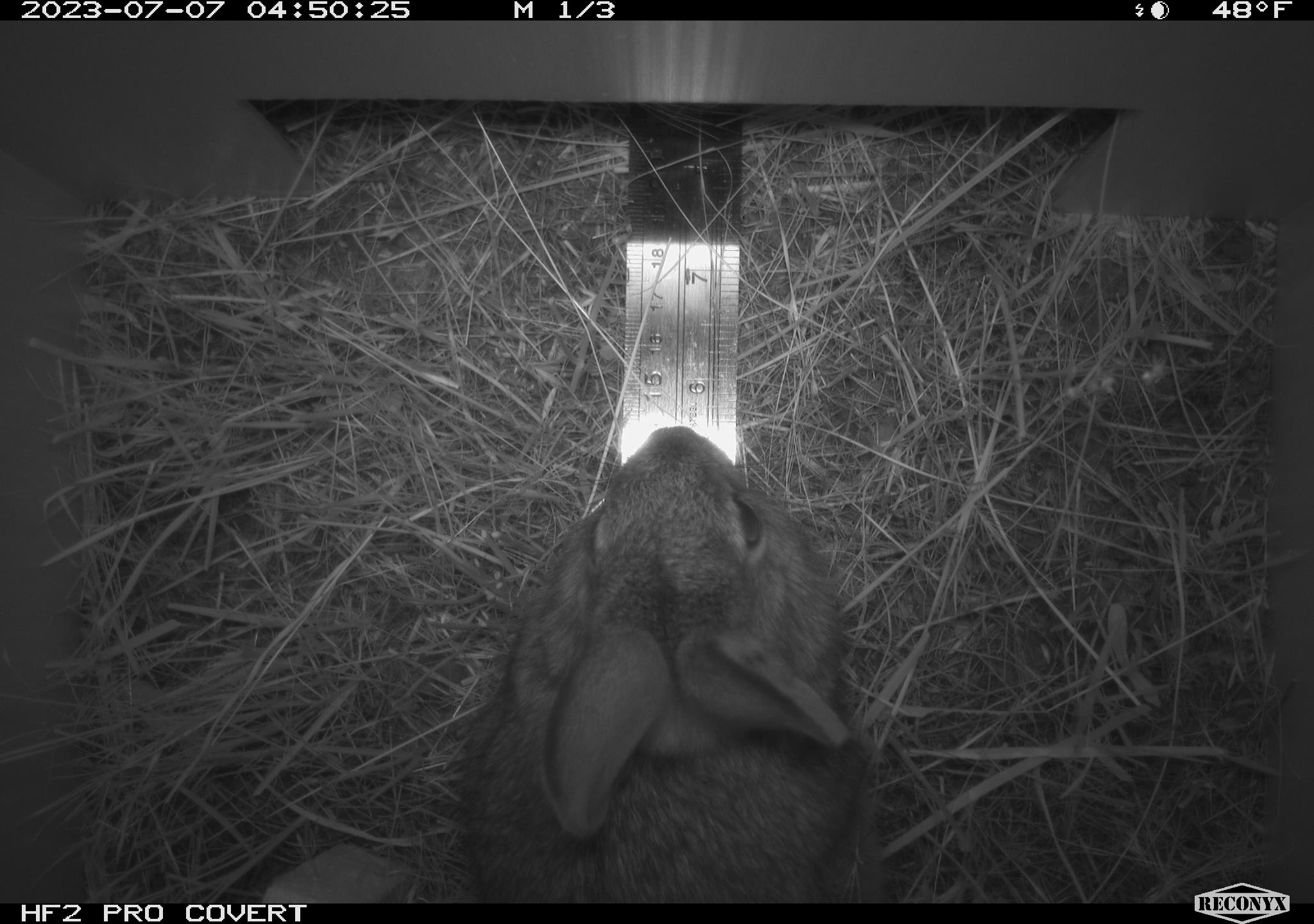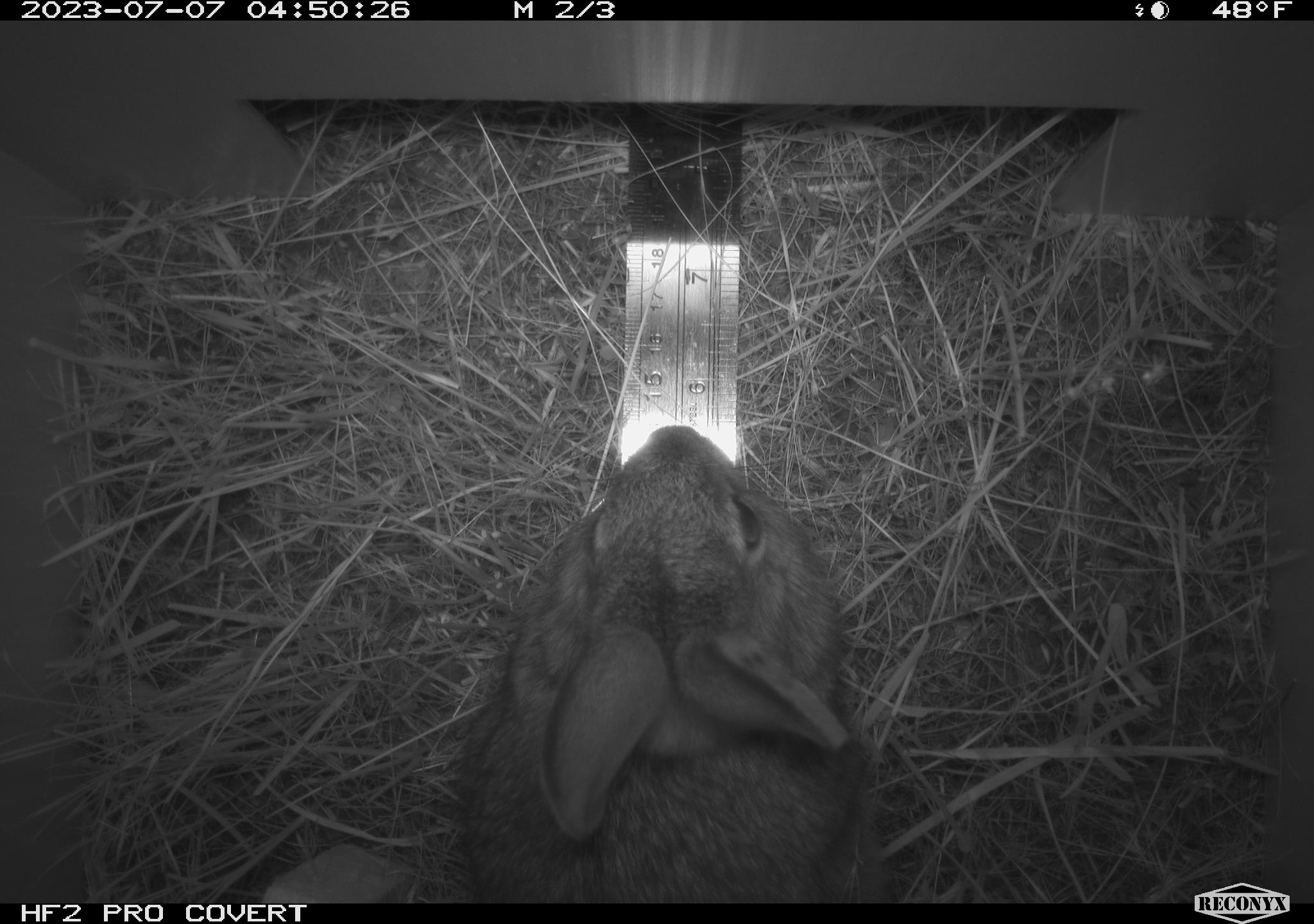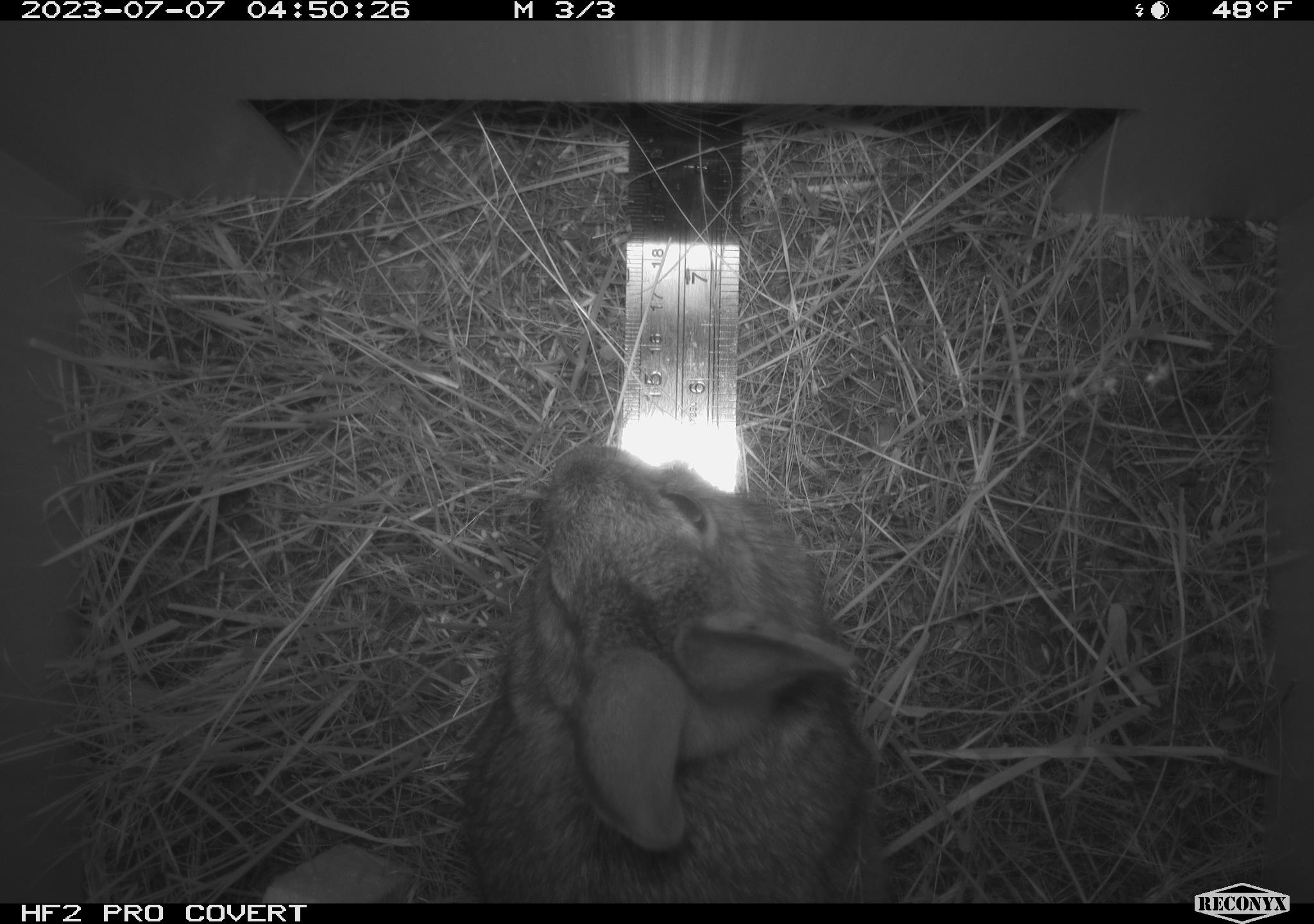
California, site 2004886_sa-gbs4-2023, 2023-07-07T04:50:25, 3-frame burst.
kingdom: Animalia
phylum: Chordata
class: Mammalia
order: Lagomorpha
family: Leporidae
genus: Sylvilagus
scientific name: Sylvilagus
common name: cottontail rabbits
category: sylvilagus species